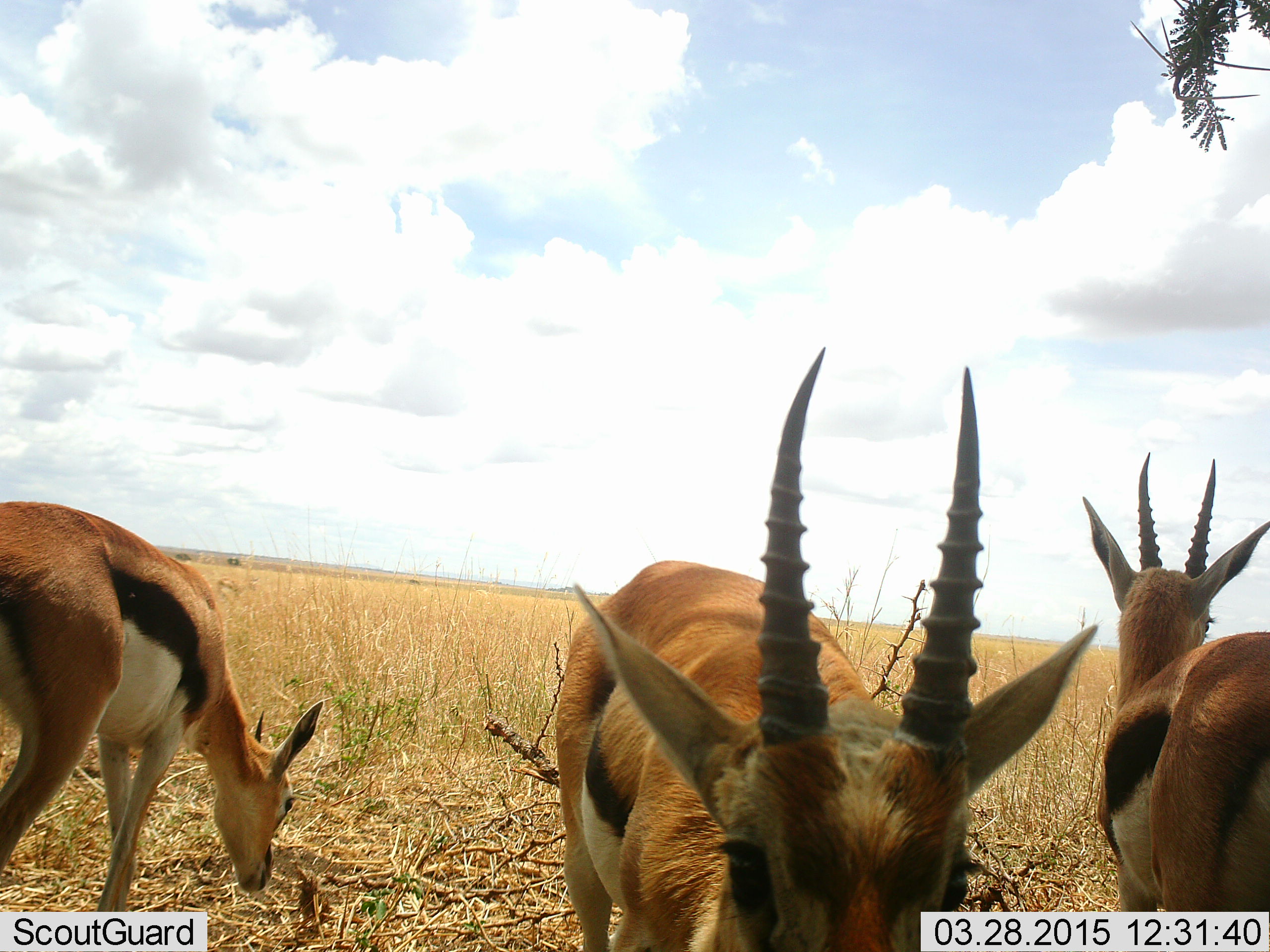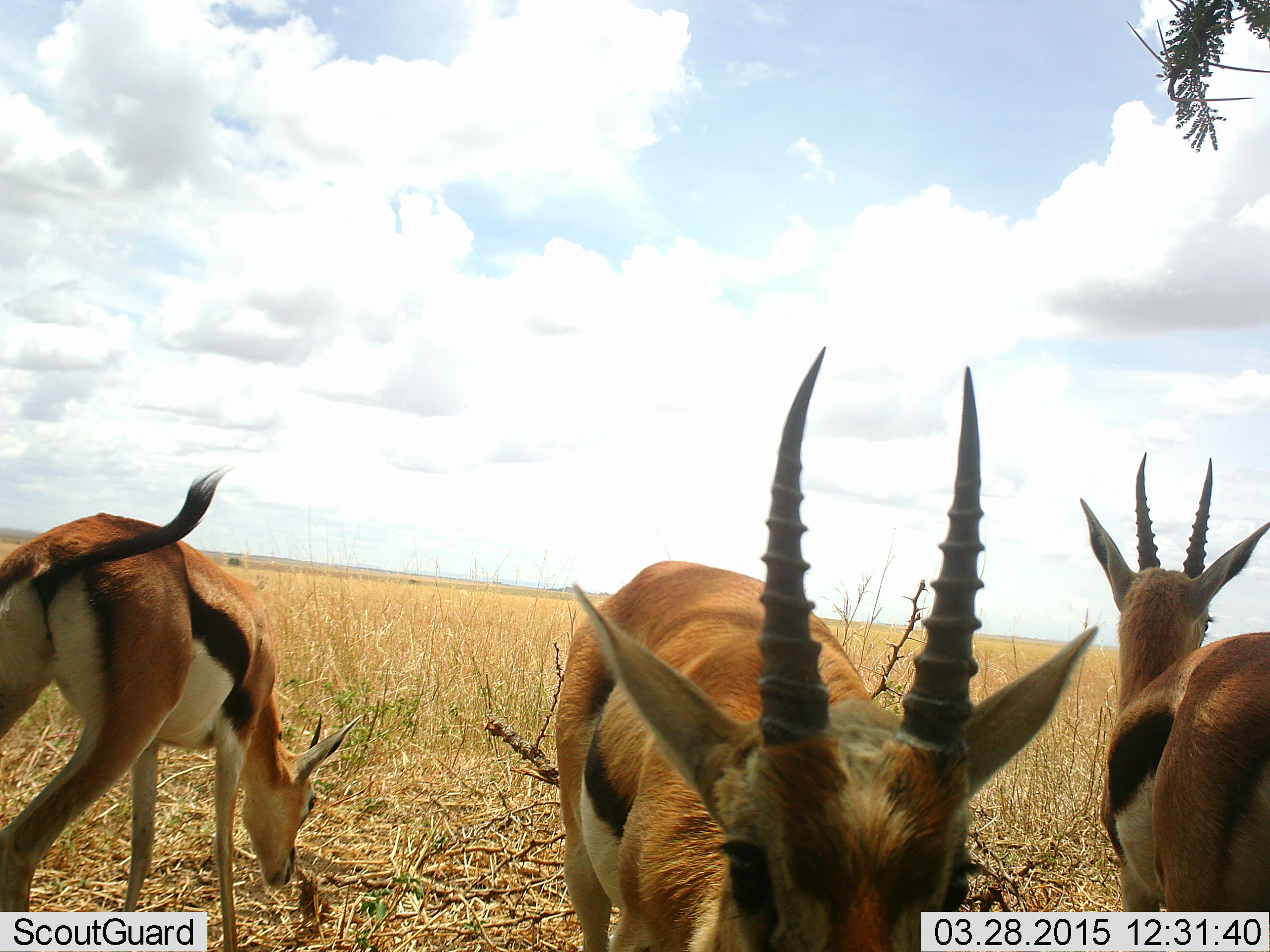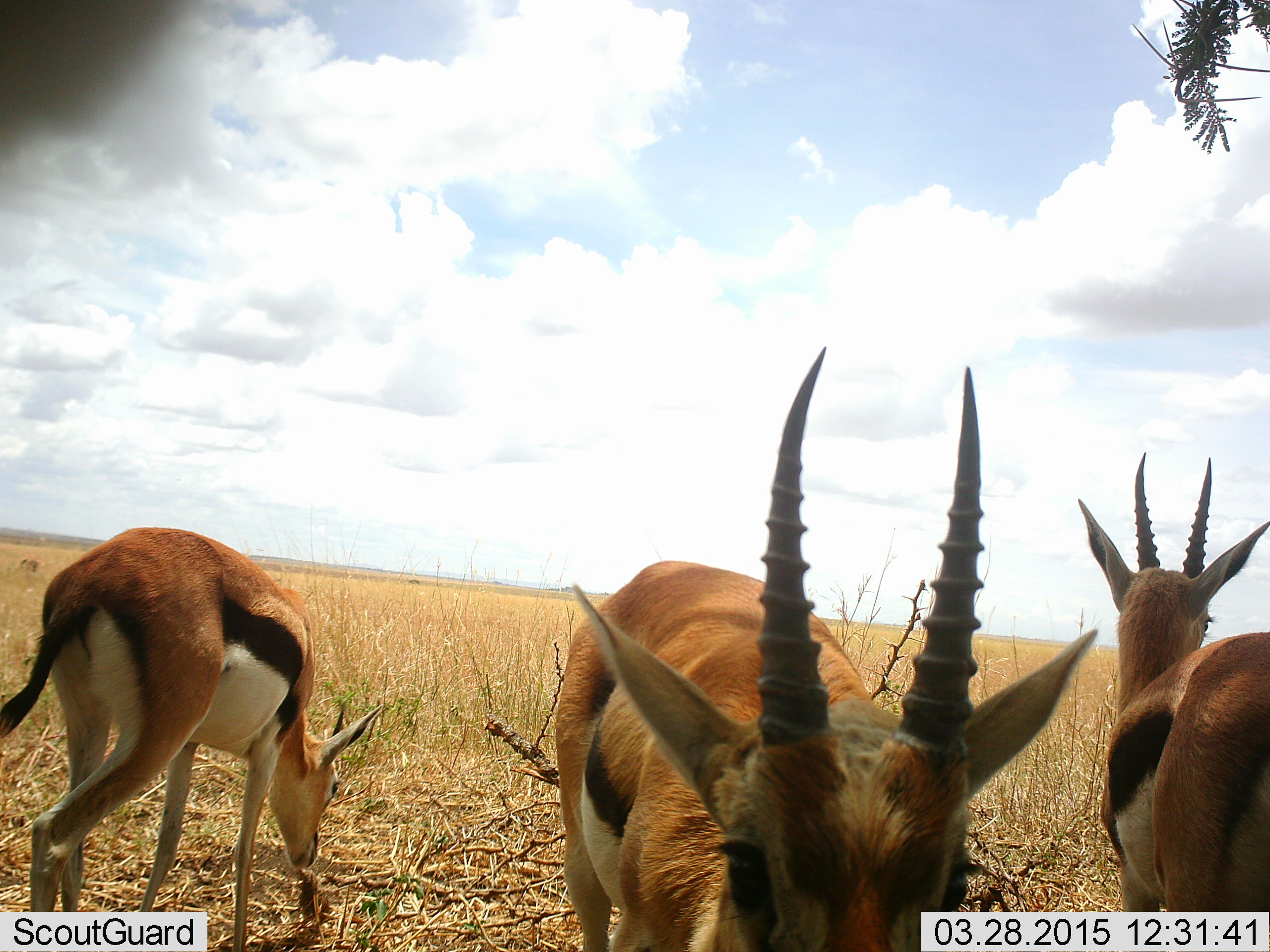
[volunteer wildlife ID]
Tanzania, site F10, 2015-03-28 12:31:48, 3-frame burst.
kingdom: Animalia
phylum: Chordata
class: Mammalia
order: Artiodactyla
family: Bovidae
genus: Eudorcas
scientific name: Eudorcas thomsonii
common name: thomson's gazelle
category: gazellethomsons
Gazellethomsons (thomson's gazelle) (Eudorcas thomsonii), count 3. Behavior (volunteer vote fractions): standing 80%, resting 0%, moving 10%, interacting 0%. Young present (vote fraction): 0%. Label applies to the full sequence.